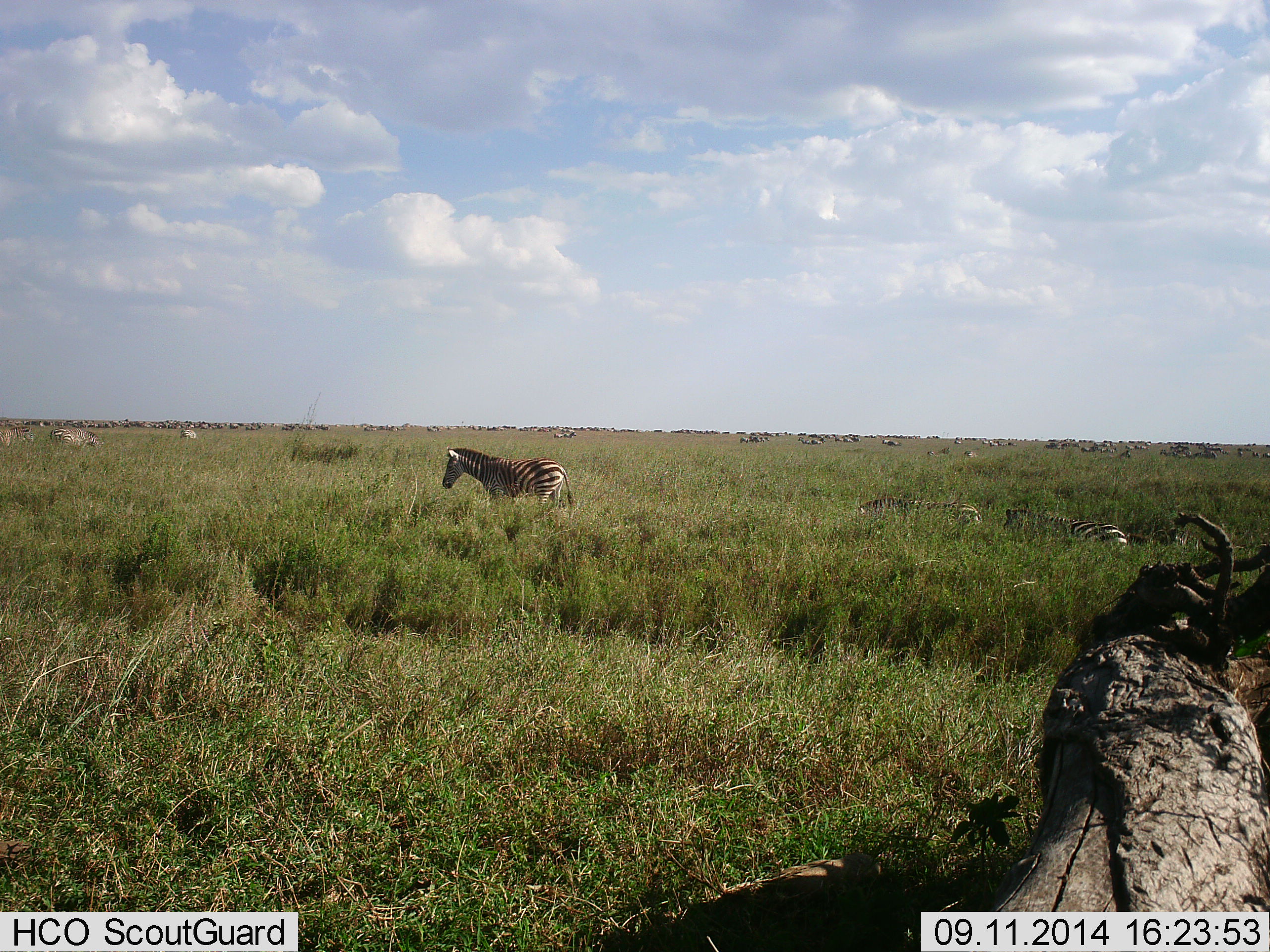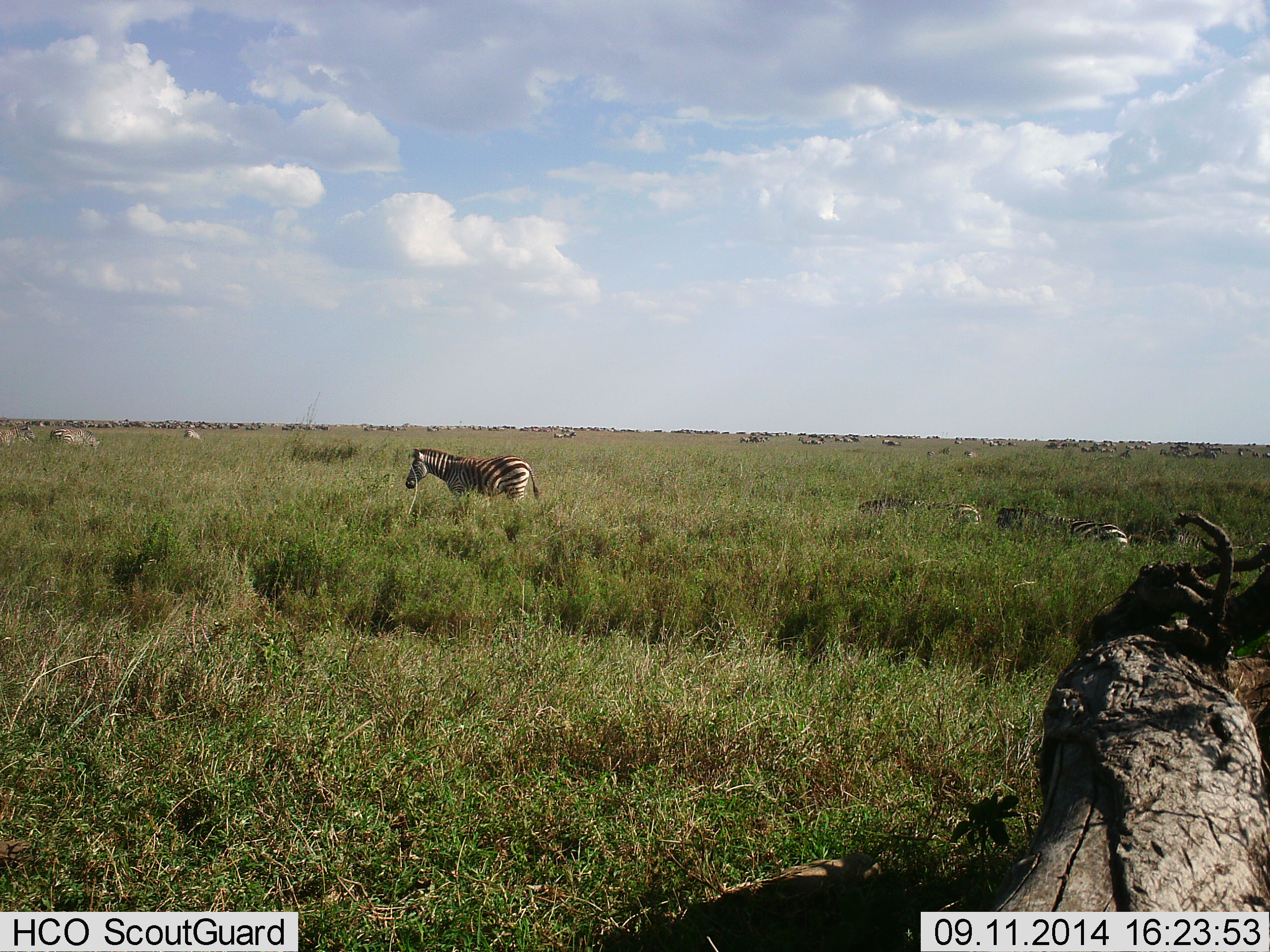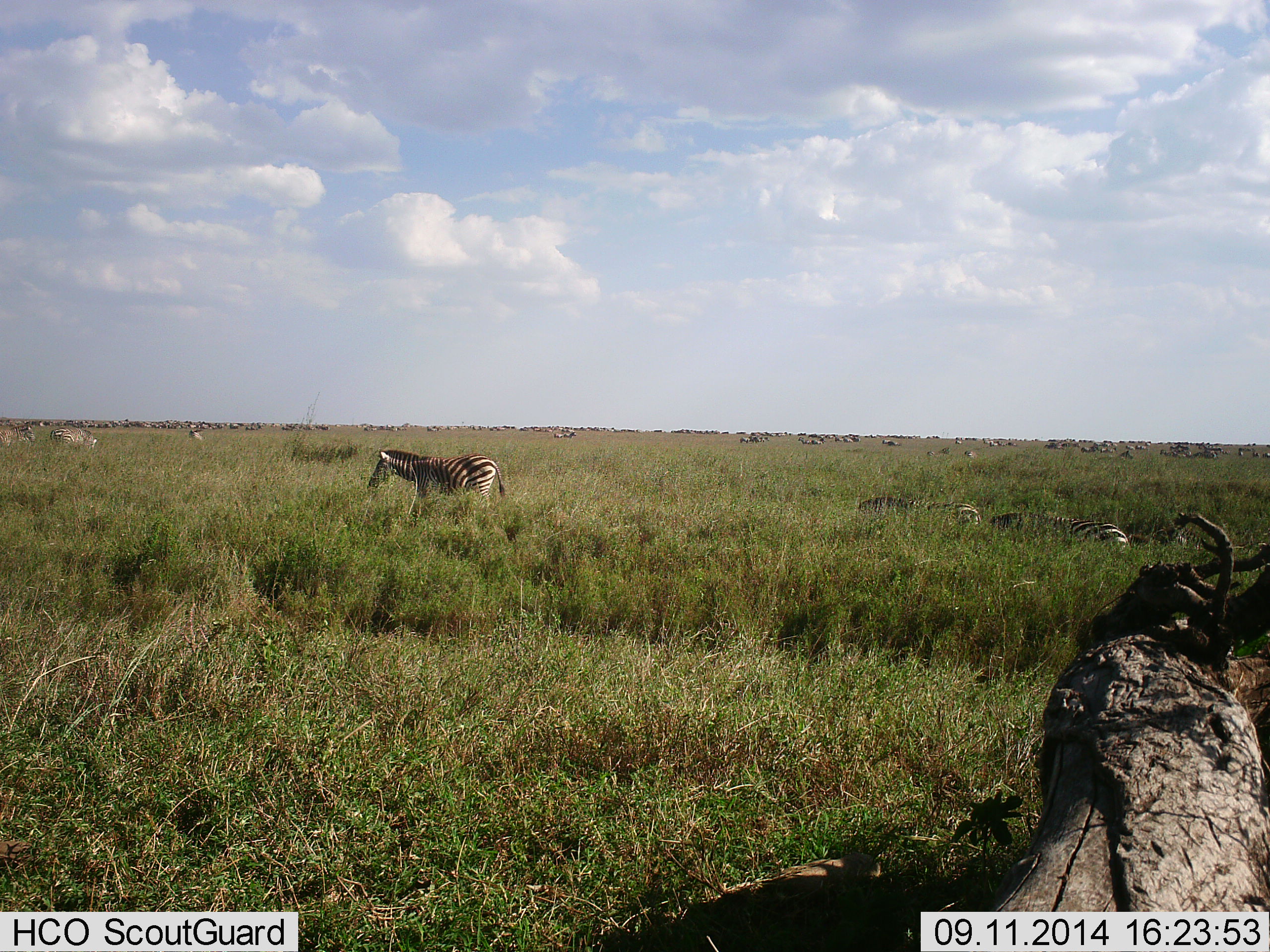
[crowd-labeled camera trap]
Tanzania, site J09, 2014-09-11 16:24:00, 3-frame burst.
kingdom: Animalia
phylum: Chordata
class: Mammalia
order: Perissodactyla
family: Equidae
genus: Equus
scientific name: Equus quagga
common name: plains zebra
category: zebra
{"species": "zebra (plains zebra) (Equus quagga)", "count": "6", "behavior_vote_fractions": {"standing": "75%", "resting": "50%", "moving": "42%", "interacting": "0%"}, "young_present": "0%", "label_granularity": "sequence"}